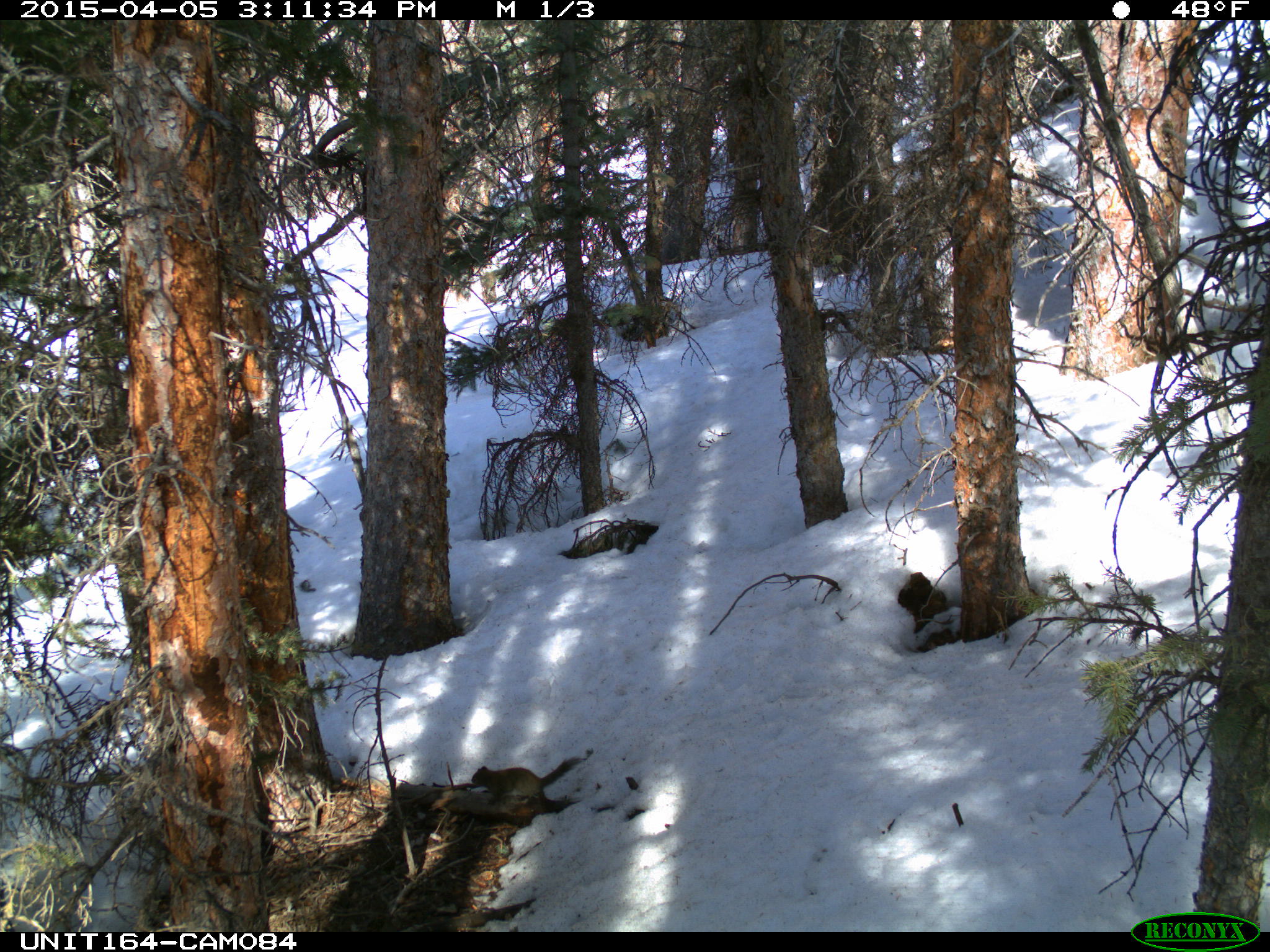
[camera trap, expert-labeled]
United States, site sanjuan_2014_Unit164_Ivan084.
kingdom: Animalia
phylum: Chordata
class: Mammalia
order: Rodentia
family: Sciuridae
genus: Tamiasciurus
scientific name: Tamiasciurus hudsonicus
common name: american red squirrel